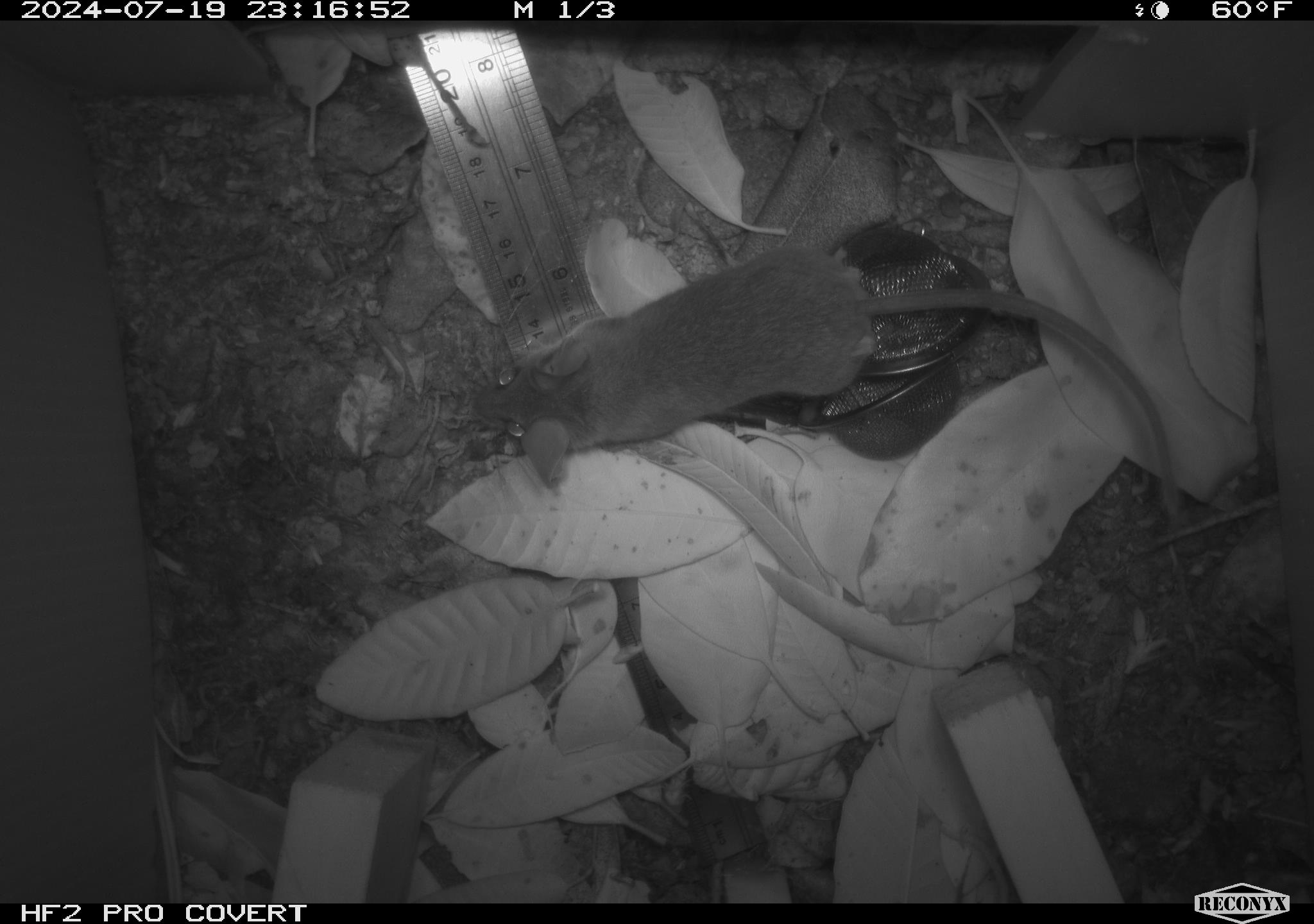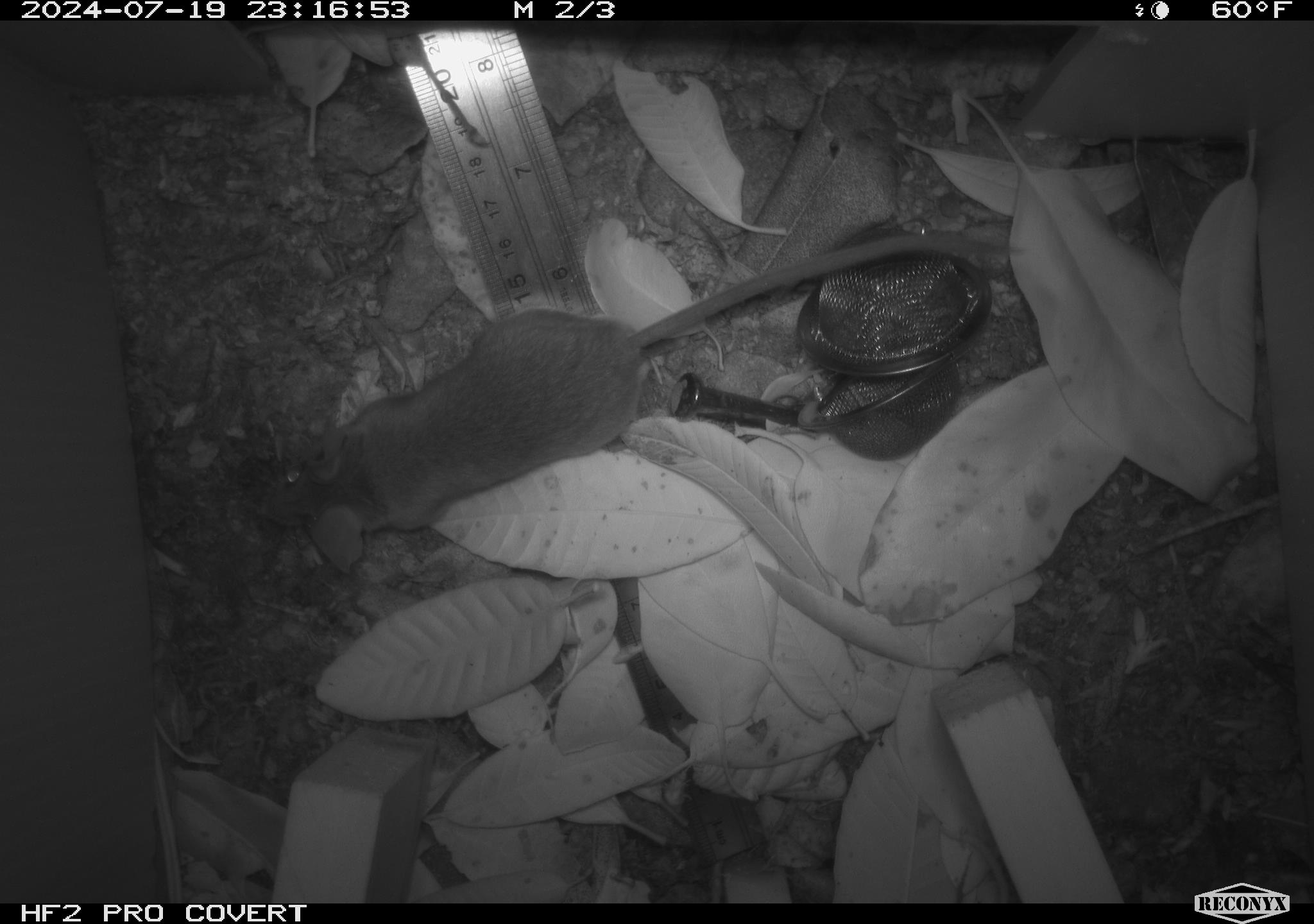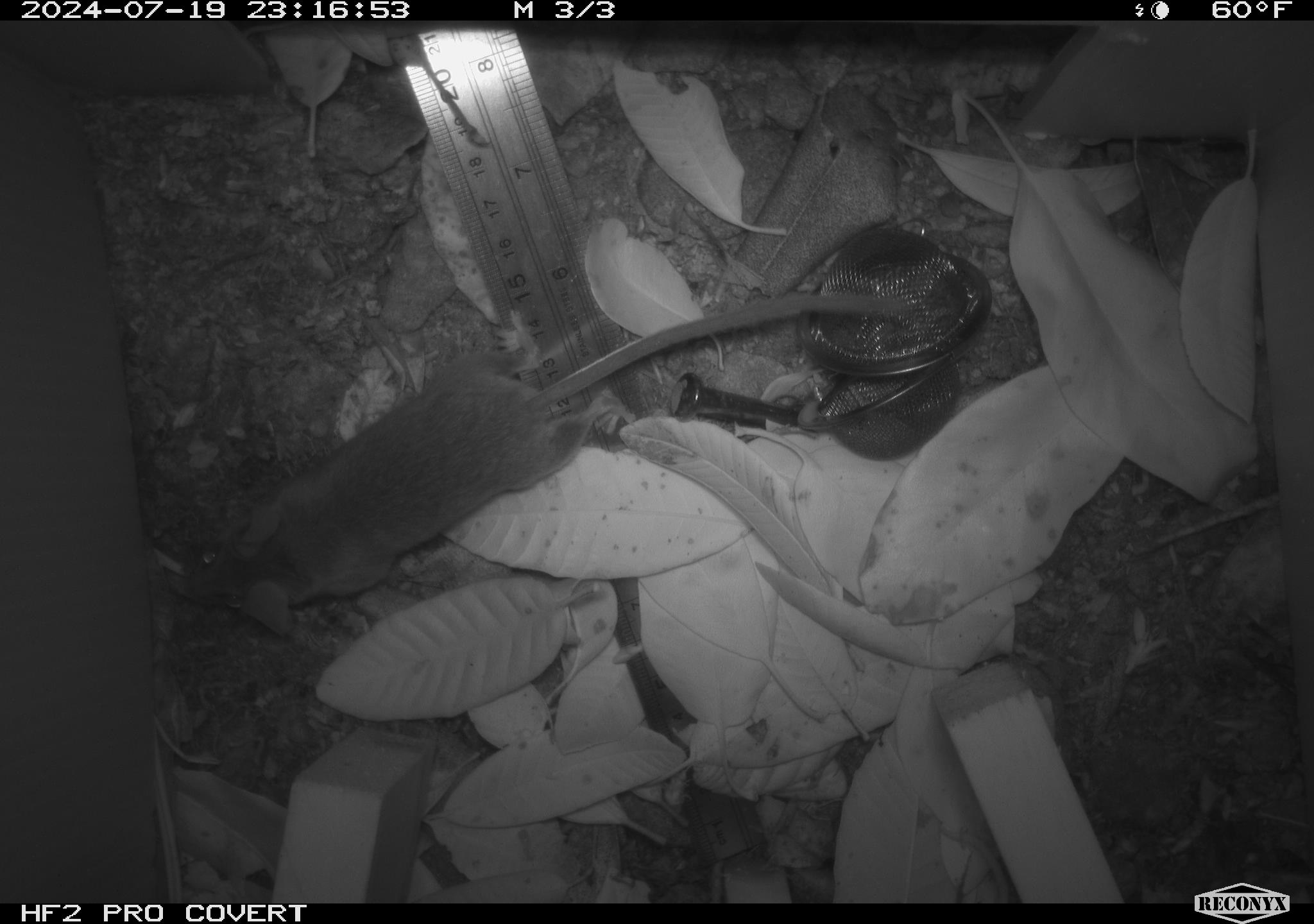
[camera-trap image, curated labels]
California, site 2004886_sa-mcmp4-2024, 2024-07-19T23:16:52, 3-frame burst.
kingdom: Animalia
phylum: Chordata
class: Mammalia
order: Rodentia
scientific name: Rodentia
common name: mouse species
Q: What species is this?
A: Mouse species (Rodentia).